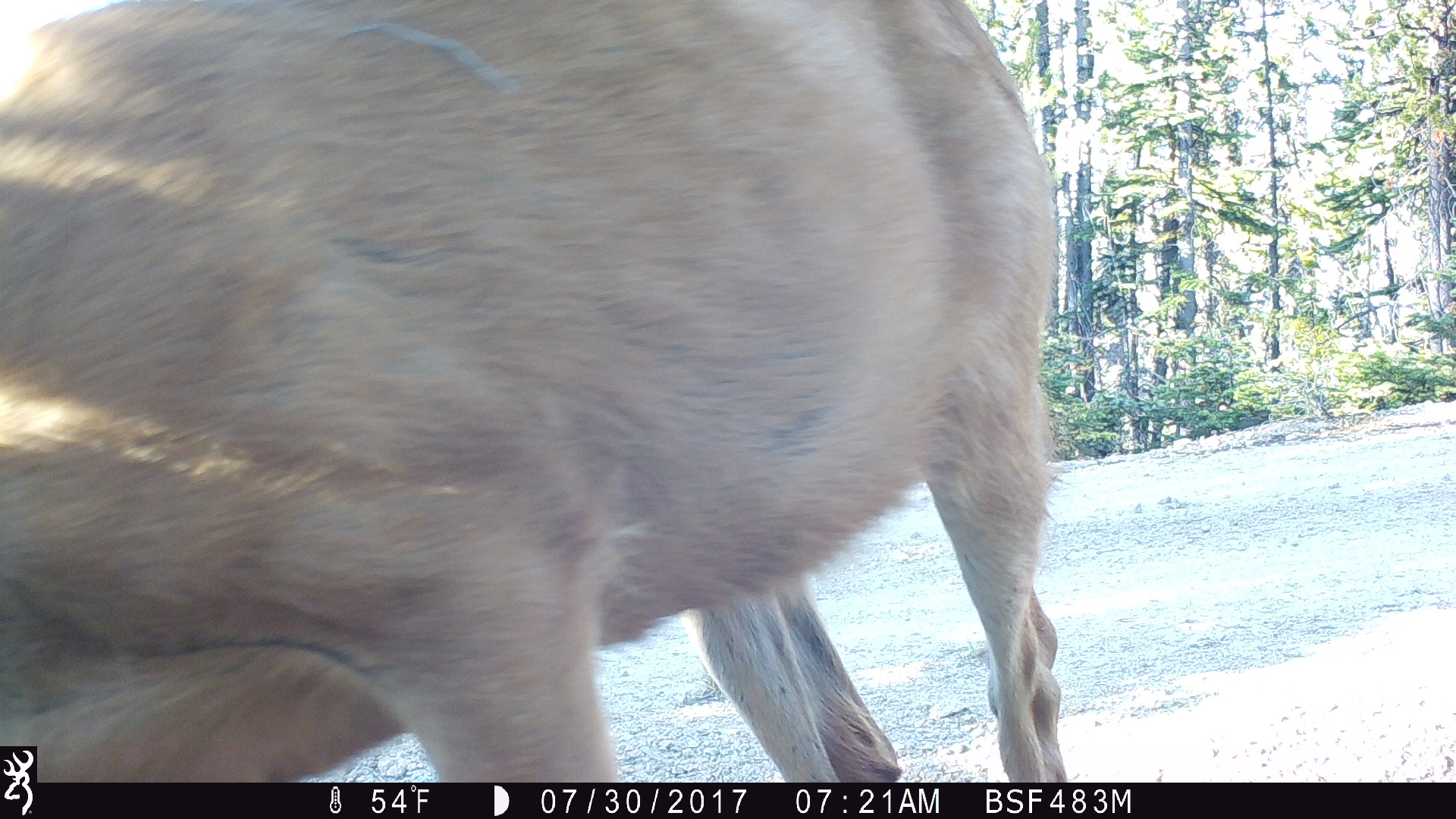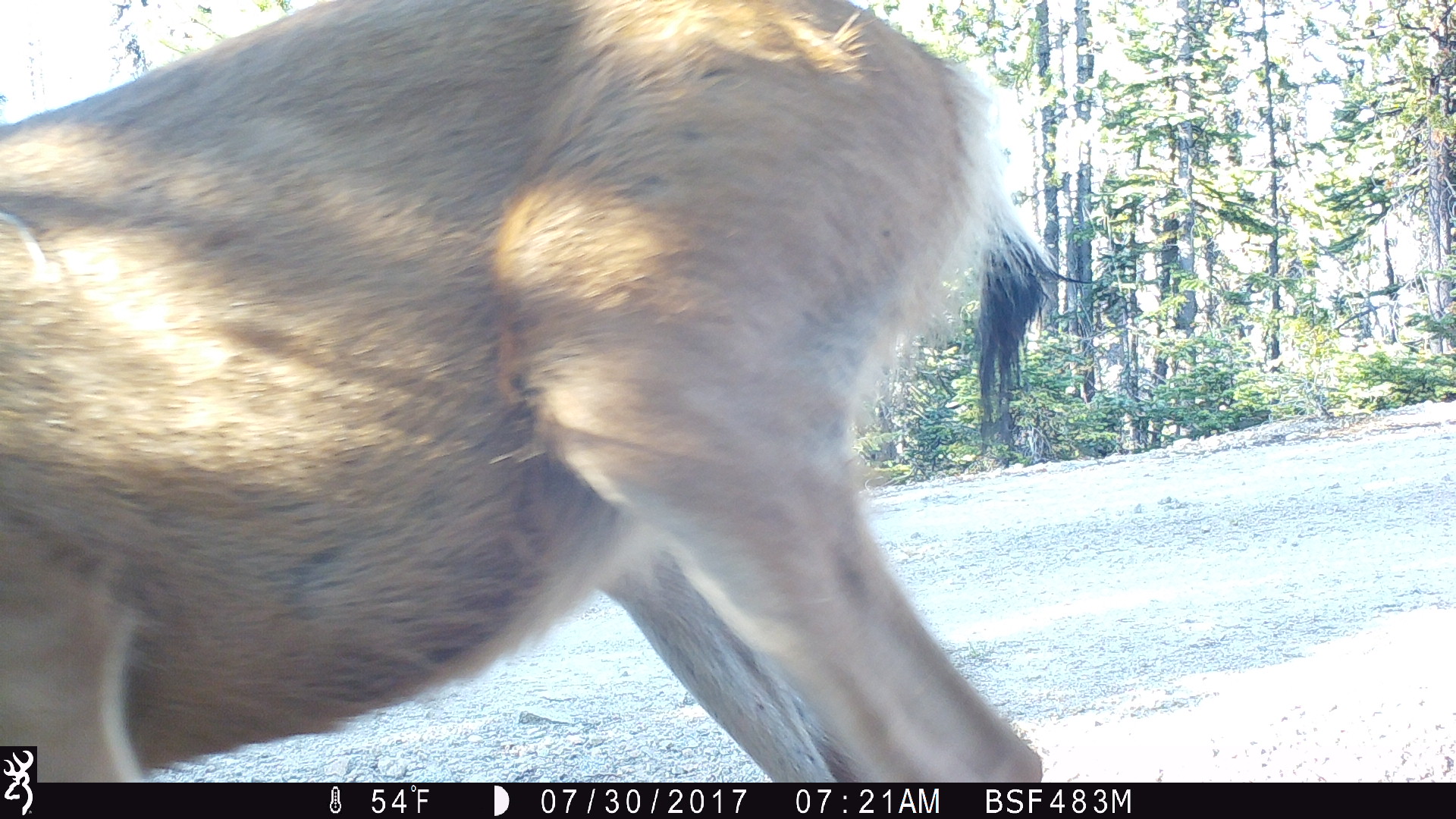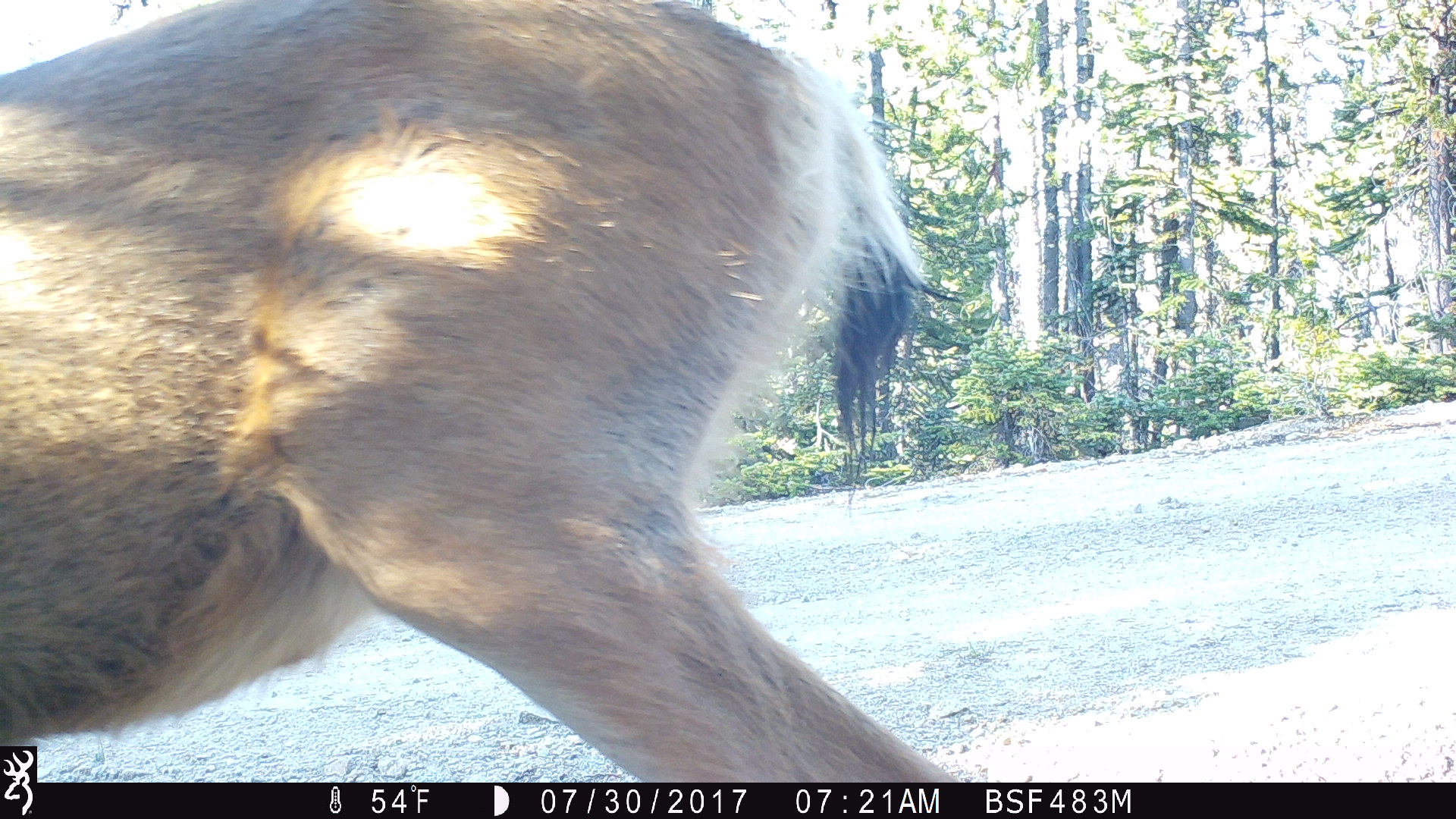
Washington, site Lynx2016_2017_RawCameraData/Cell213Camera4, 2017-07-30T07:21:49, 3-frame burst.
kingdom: Animalia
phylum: Chordata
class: Mammalia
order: Artiodactyla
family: Cervidae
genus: Odocoileus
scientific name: Odocoileus hemionus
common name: mule deer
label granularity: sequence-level